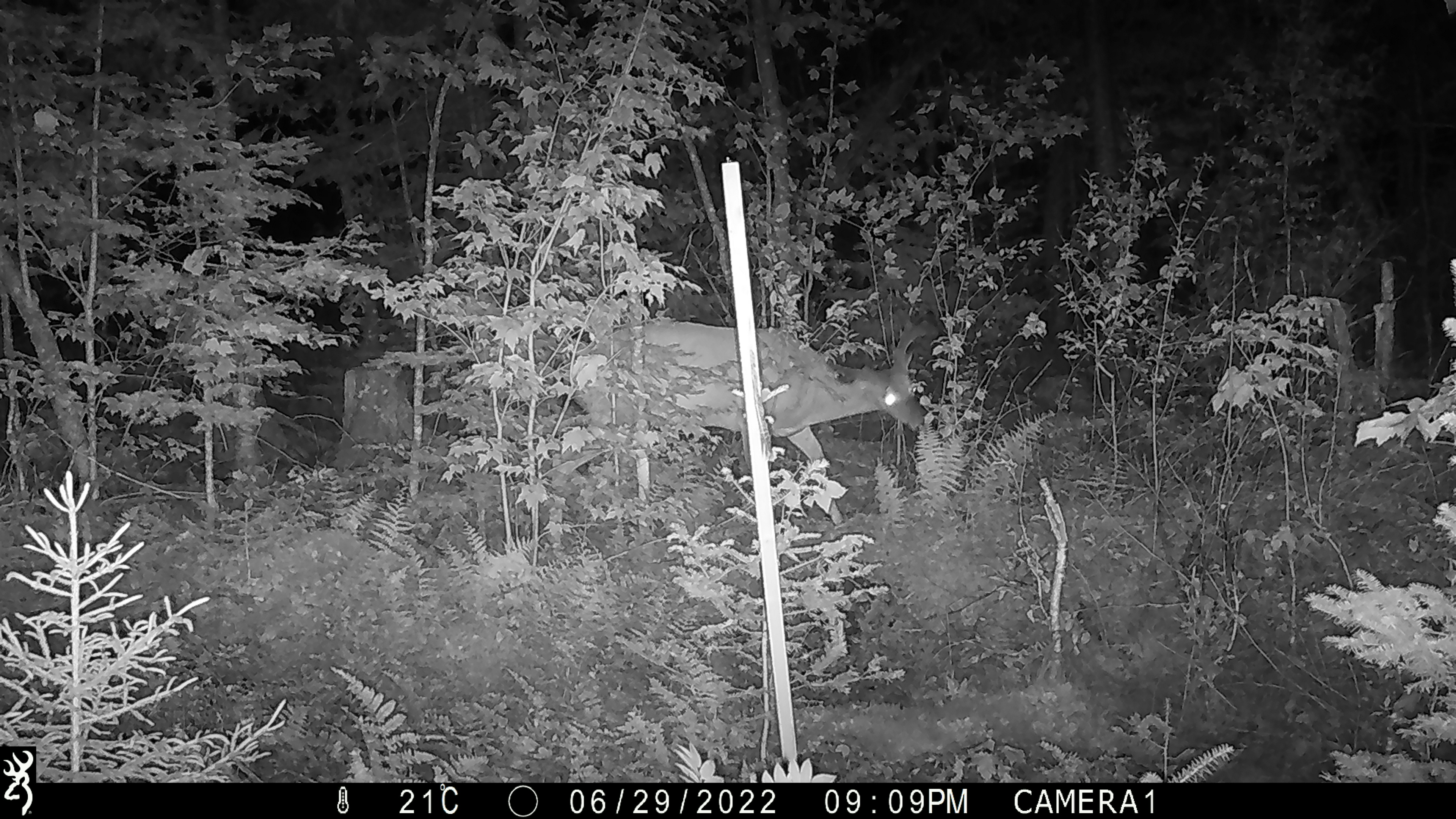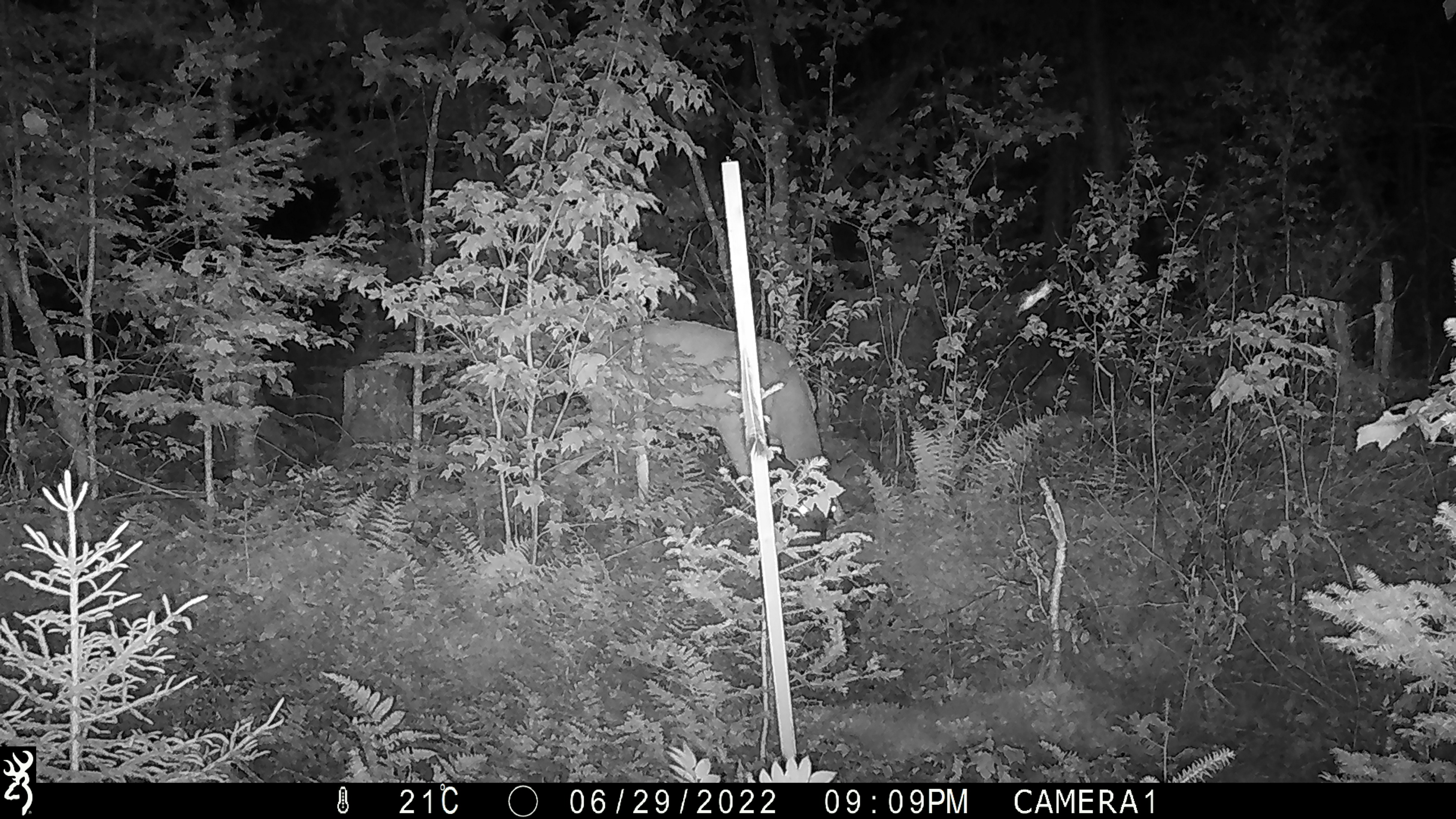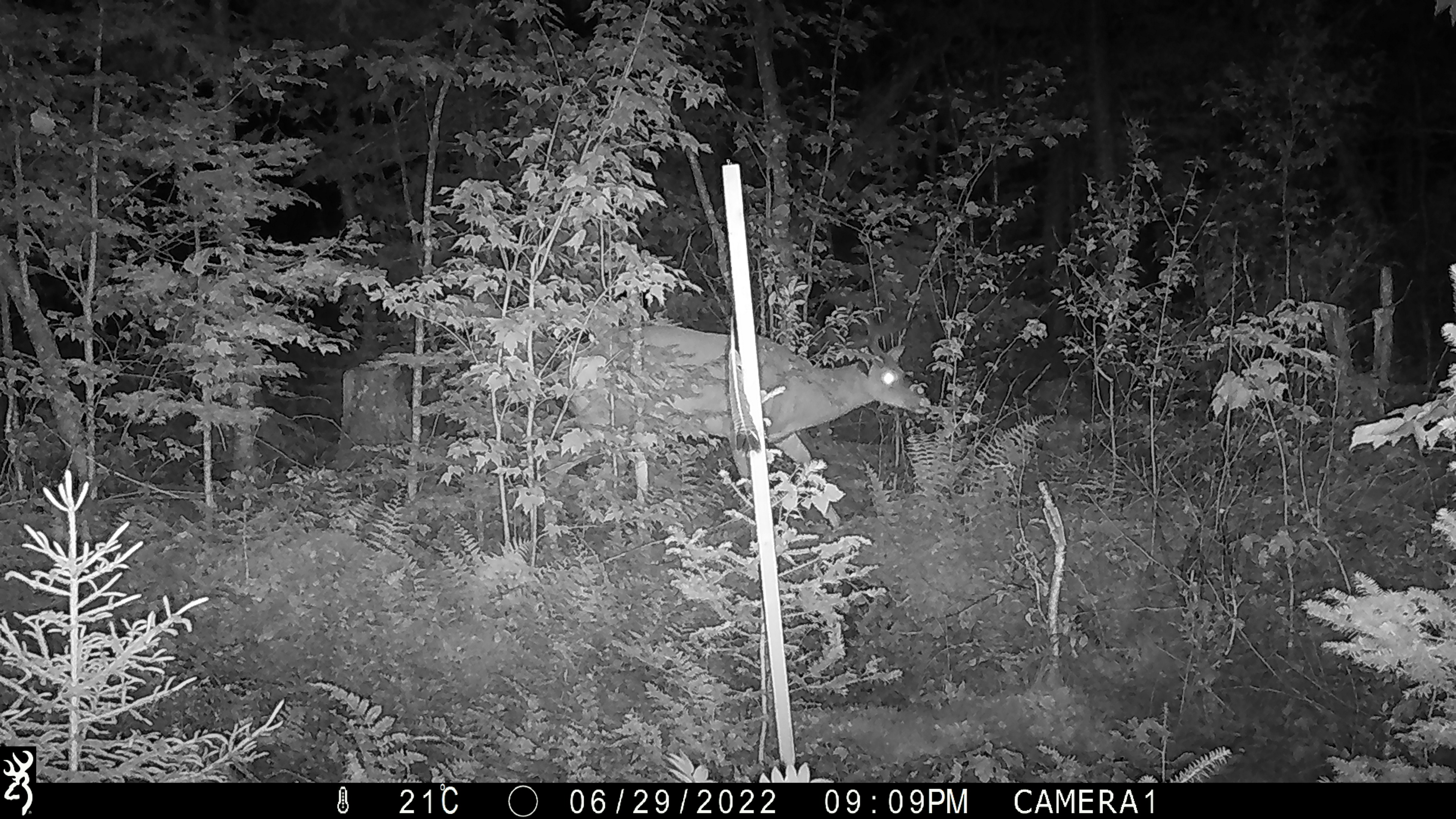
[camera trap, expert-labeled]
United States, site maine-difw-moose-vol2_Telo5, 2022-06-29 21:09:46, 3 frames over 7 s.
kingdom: Animalia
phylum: Chordata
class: Mammalia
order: Artiodactyla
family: Cervidae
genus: Odocoileus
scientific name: Odocoileus virginianus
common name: white-tailed deer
White-tailed deer (Odocoileus virginianus).